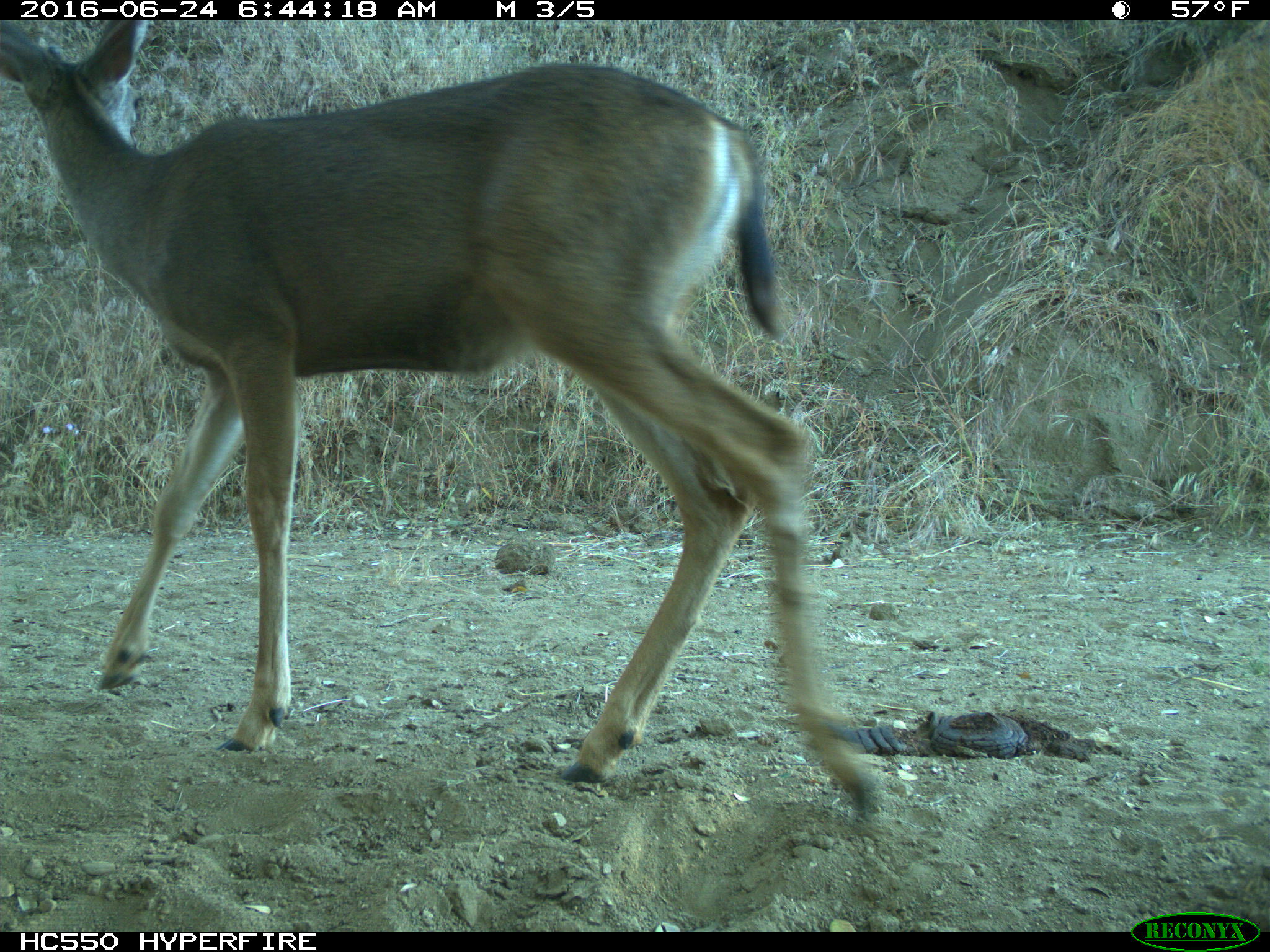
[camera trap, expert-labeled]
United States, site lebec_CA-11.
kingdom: Animalia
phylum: Chordata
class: Mammalia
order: Artiodactyla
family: Cervidae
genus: Odocoileus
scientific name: Odocoileus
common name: deer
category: unidentified deer